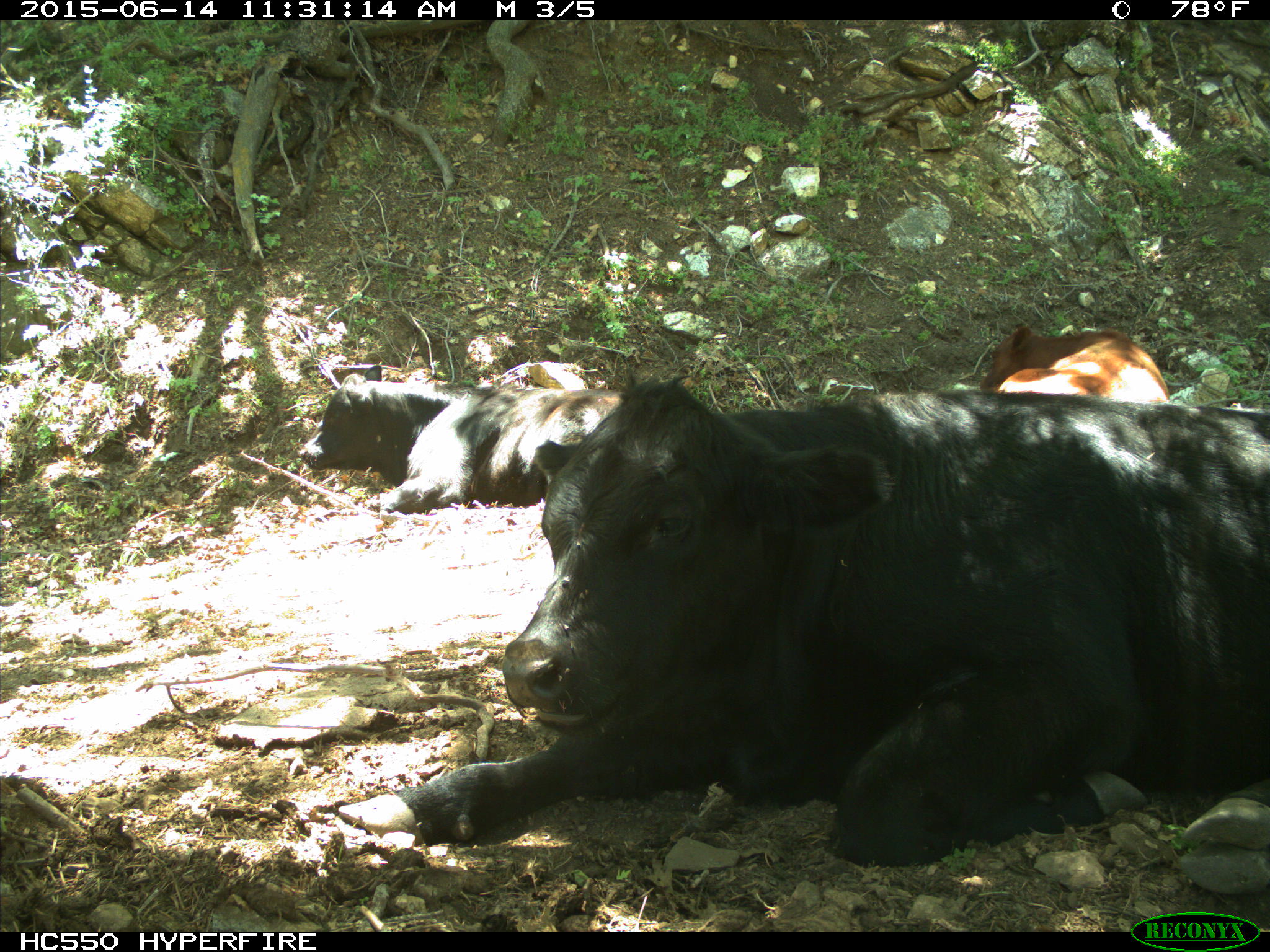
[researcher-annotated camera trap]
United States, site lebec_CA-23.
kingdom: Animalia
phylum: Chordata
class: Mammalia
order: Artiodactyla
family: Bovidae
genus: Bos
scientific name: Bos taurus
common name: domestic cow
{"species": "Bos taurus (domestic cow)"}